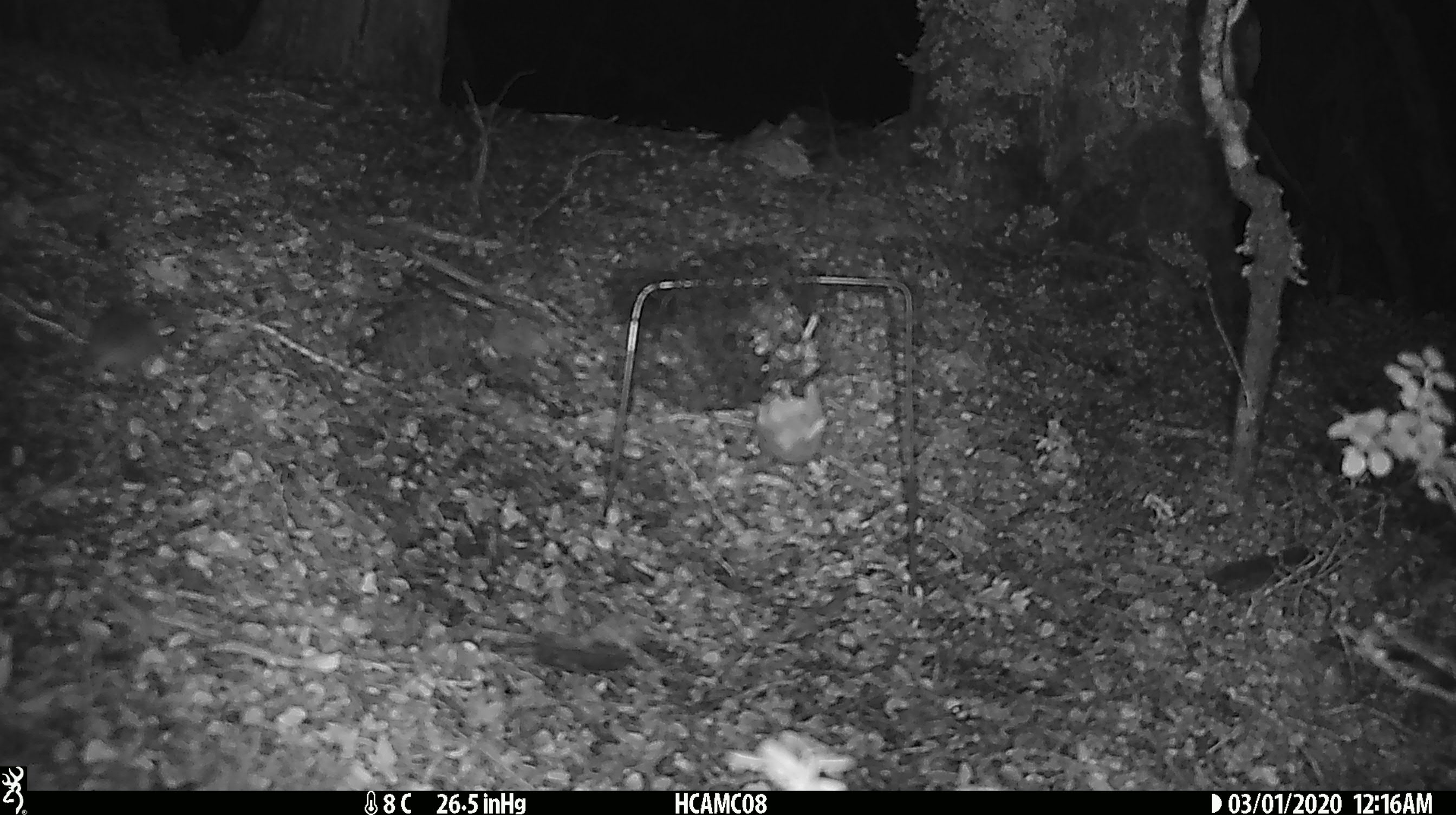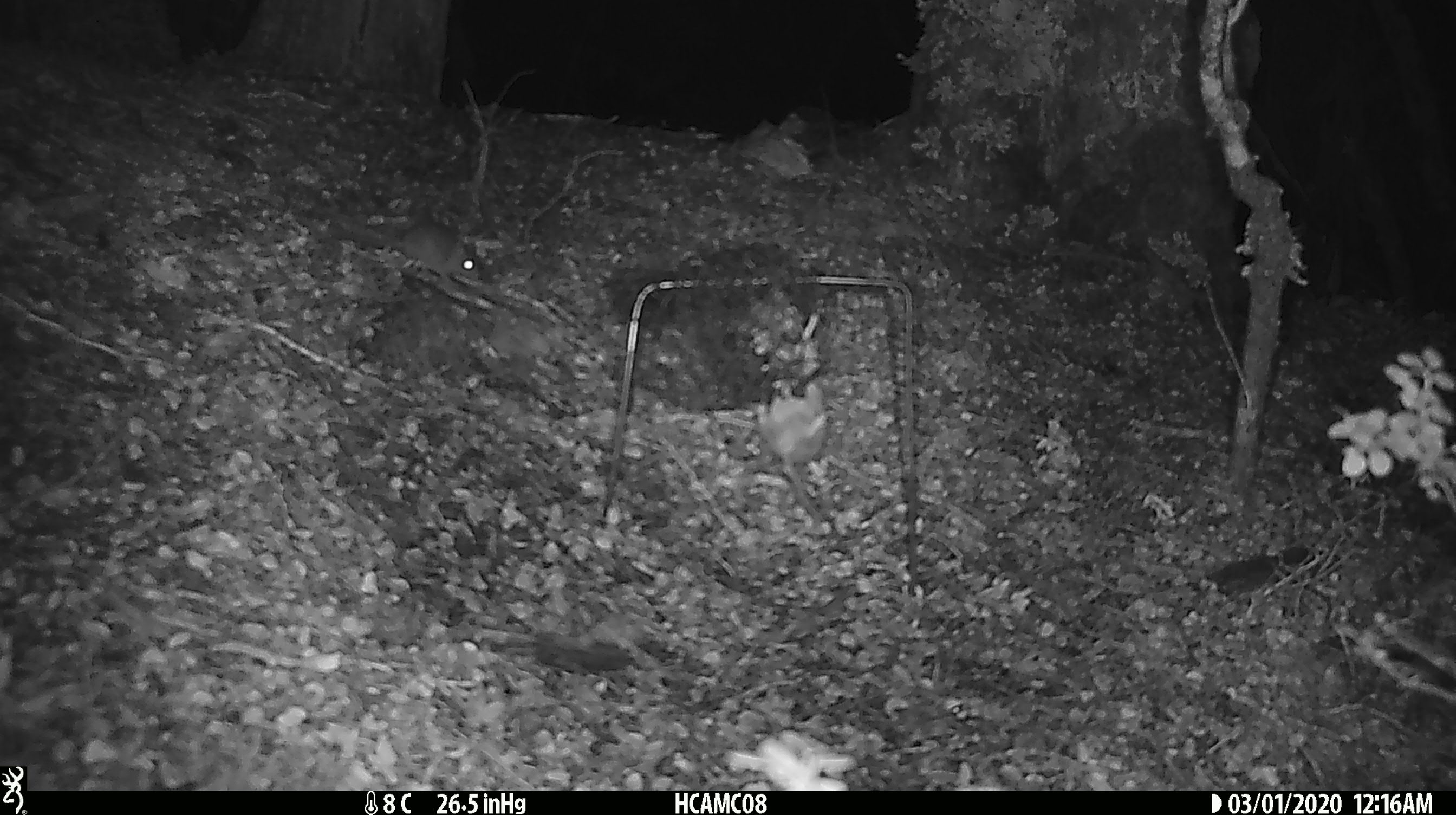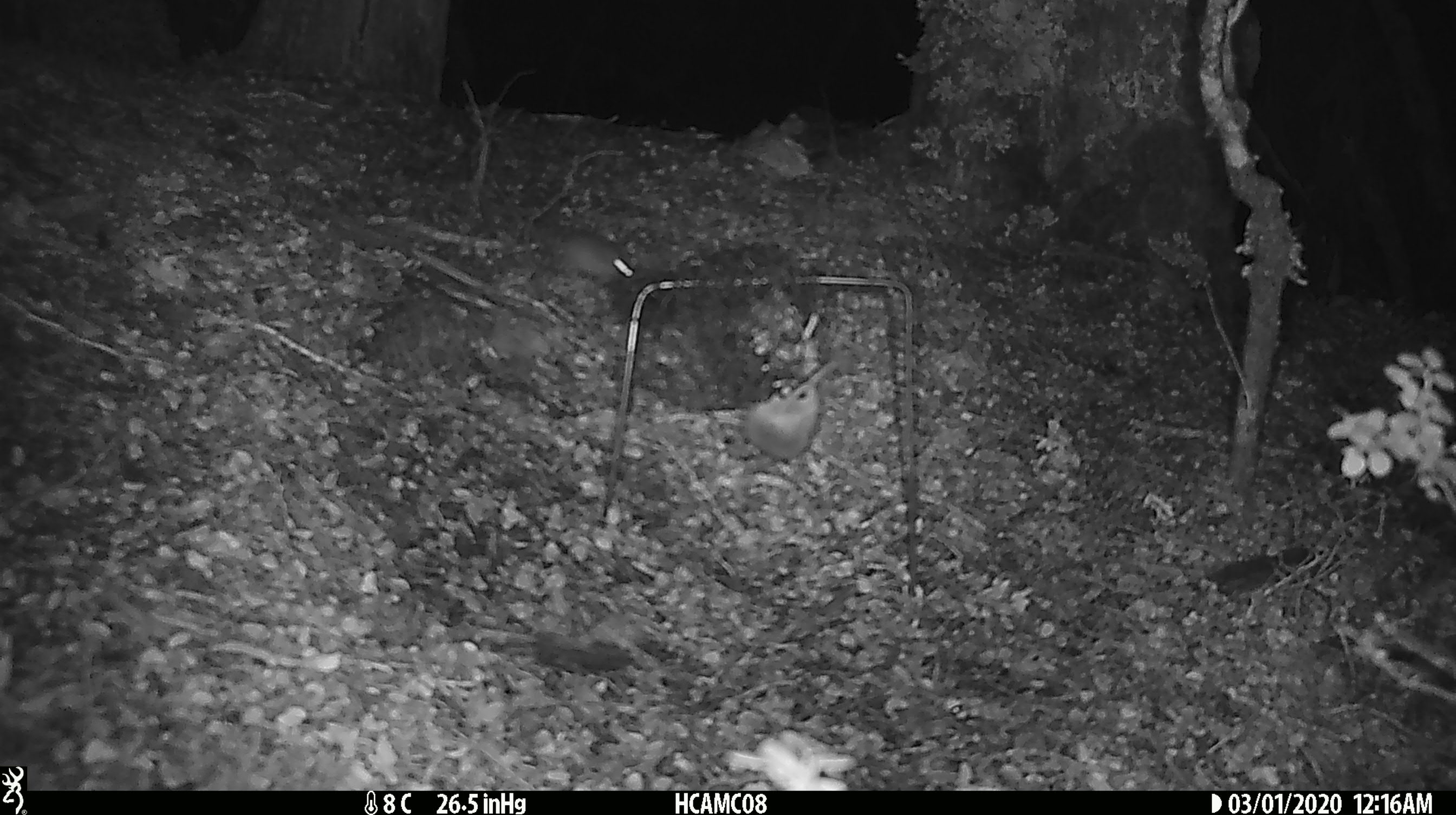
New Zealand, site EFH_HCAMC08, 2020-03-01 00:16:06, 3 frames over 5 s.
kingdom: Animalia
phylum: Chordata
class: Mammalia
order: Rodentia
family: Muridae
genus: Mus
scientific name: Mus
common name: mouse